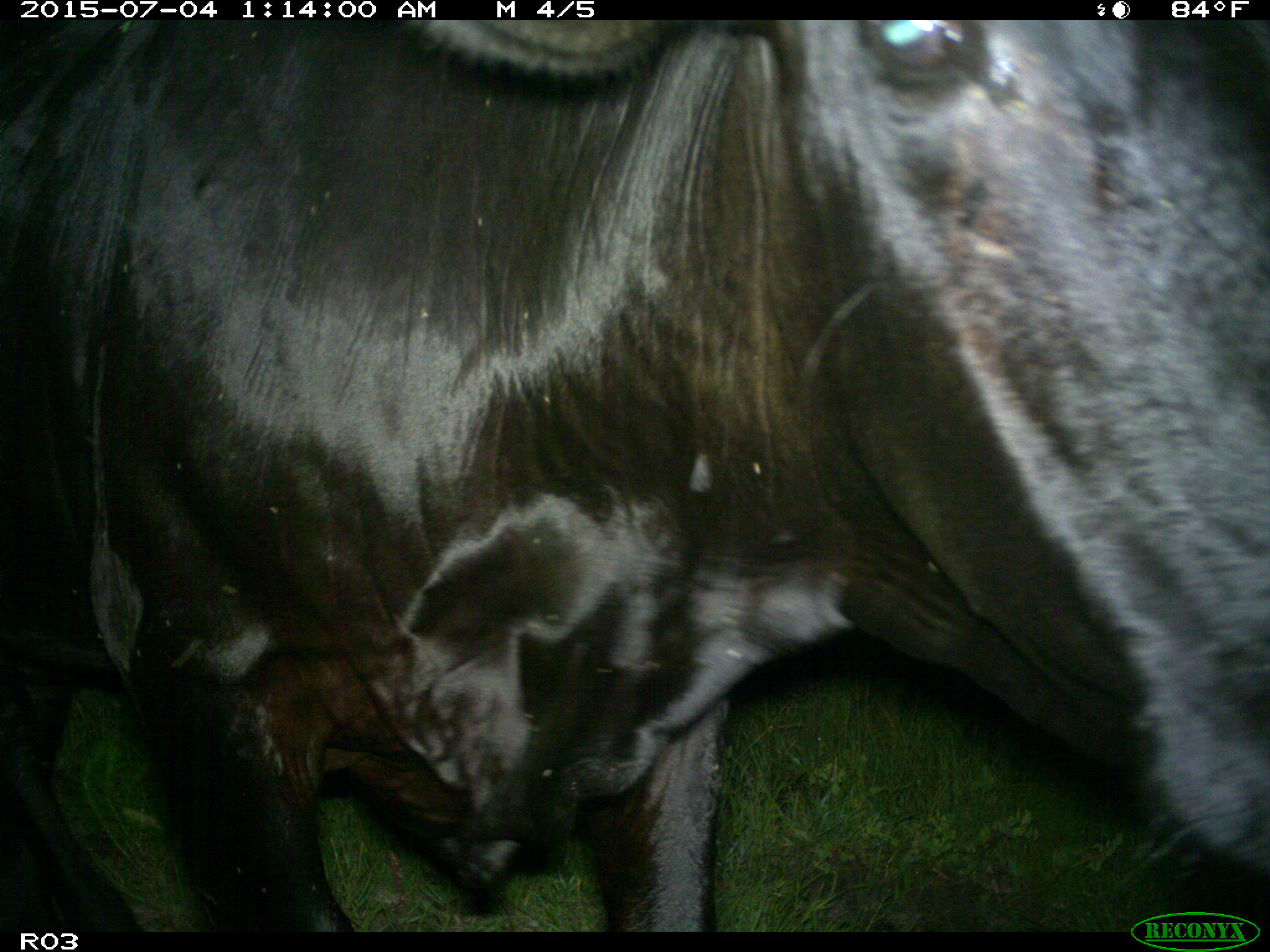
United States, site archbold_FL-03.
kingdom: Animalia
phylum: Chordata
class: Mammalia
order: Artiodactyla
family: Bovidae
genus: Bos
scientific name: Bos taurus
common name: domestic cow